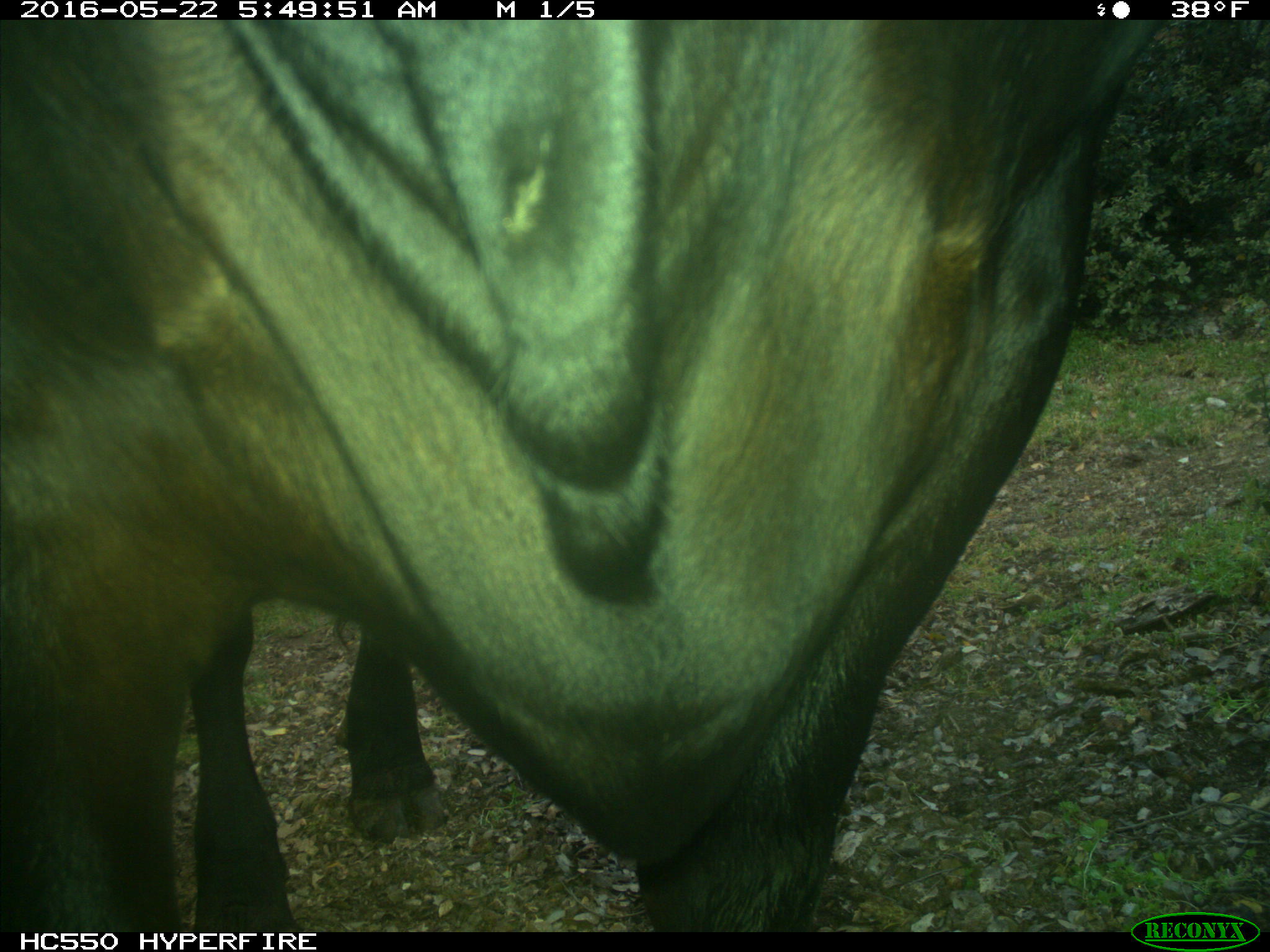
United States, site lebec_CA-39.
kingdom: Animalia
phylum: Chordata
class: Mammalia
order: Artiodactyla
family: Bovidae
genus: Bos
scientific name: Bos taurus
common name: domestic cow